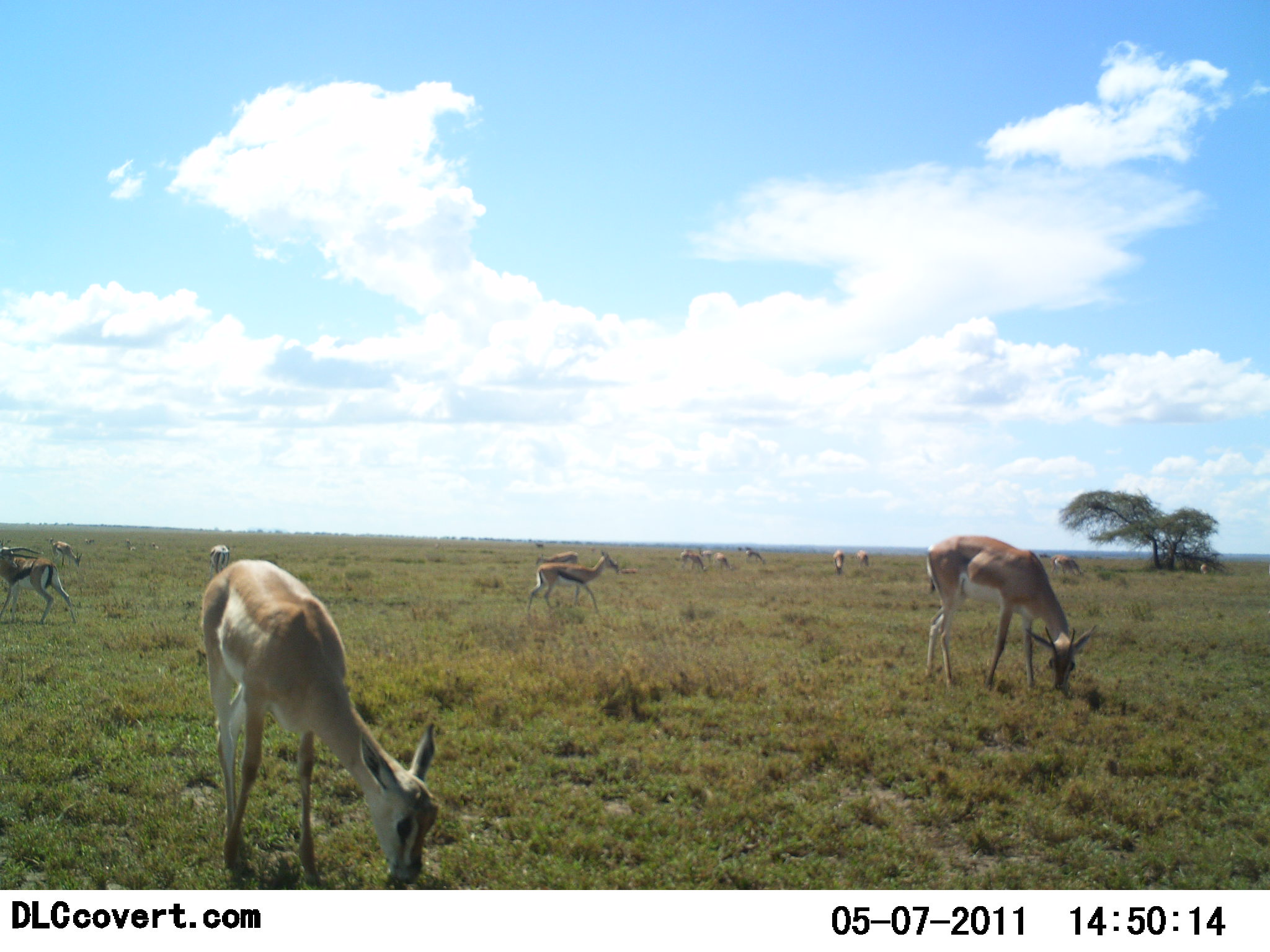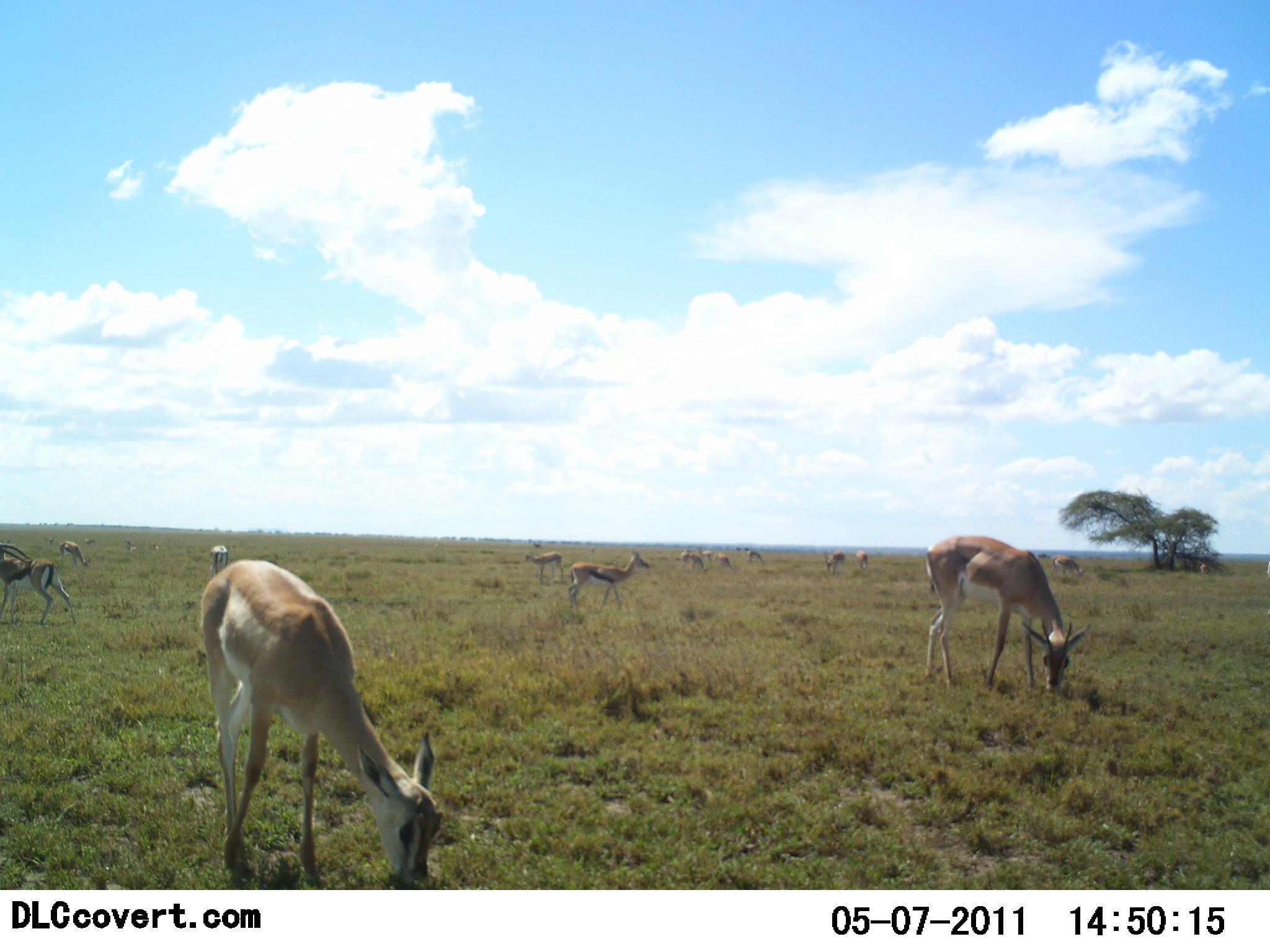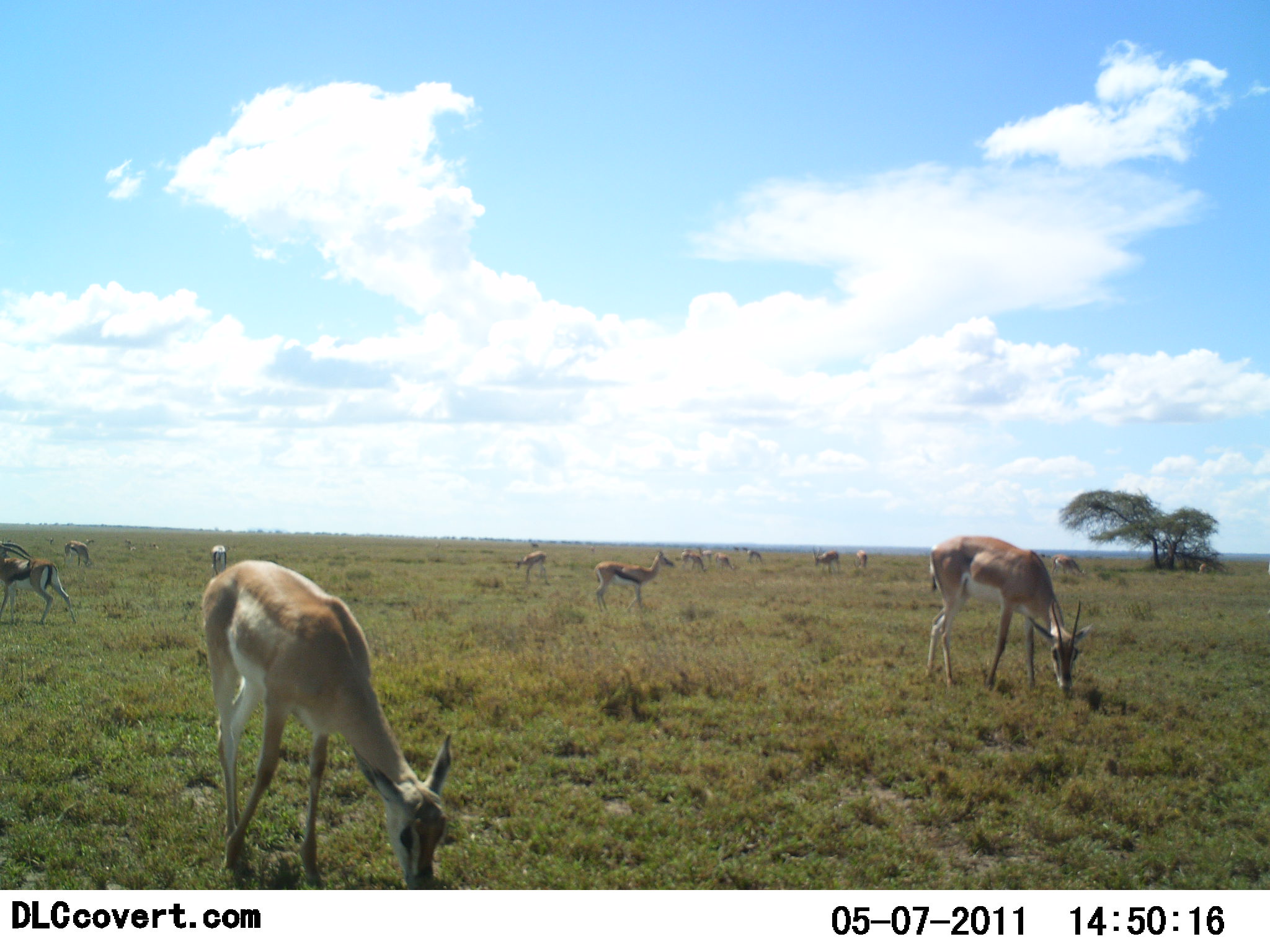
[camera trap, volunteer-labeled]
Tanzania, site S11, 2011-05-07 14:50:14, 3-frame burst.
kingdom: Animalia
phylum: Chordata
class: Mammalia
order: Artiodactyla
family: Bovidae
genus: Nanger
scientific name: Nanger granti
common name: grant's gazelle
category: gazellegrants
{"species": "gazellegrants (grant's gazelle) (Nanger granti)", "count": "11-50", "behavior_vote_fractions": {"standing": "35%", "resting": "10%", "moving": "30%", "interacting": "5%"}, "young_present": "10%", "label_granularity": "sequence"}